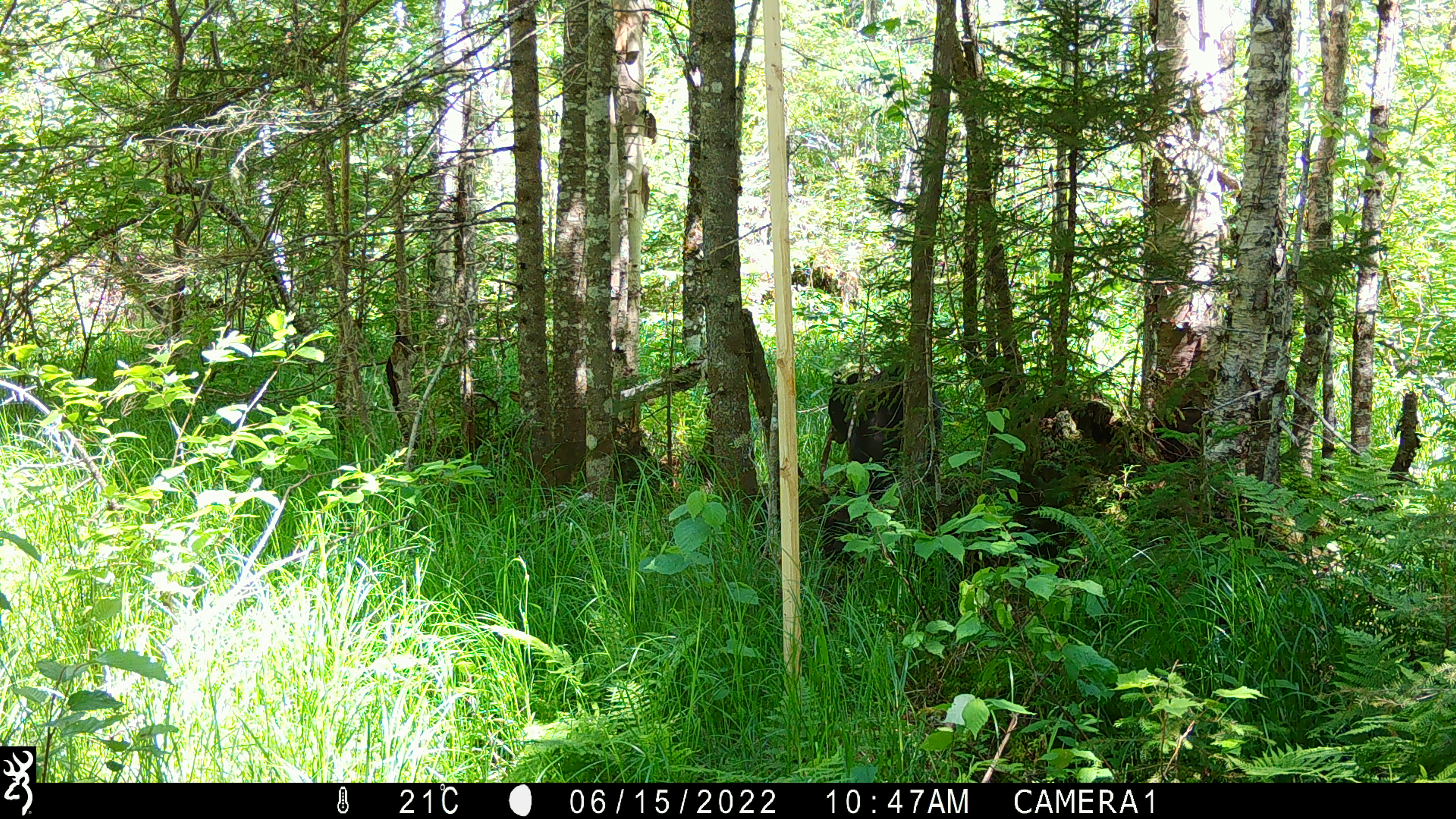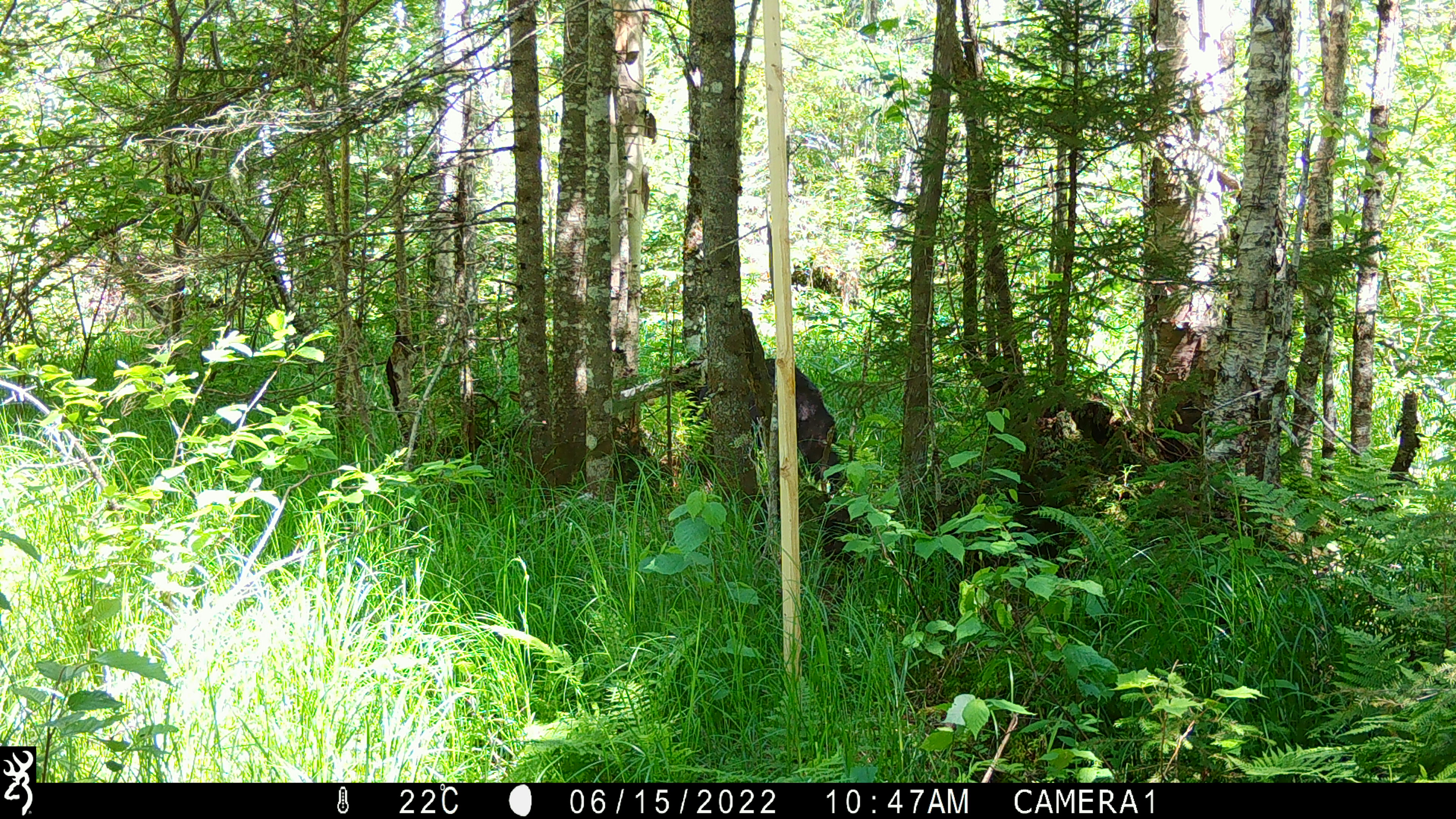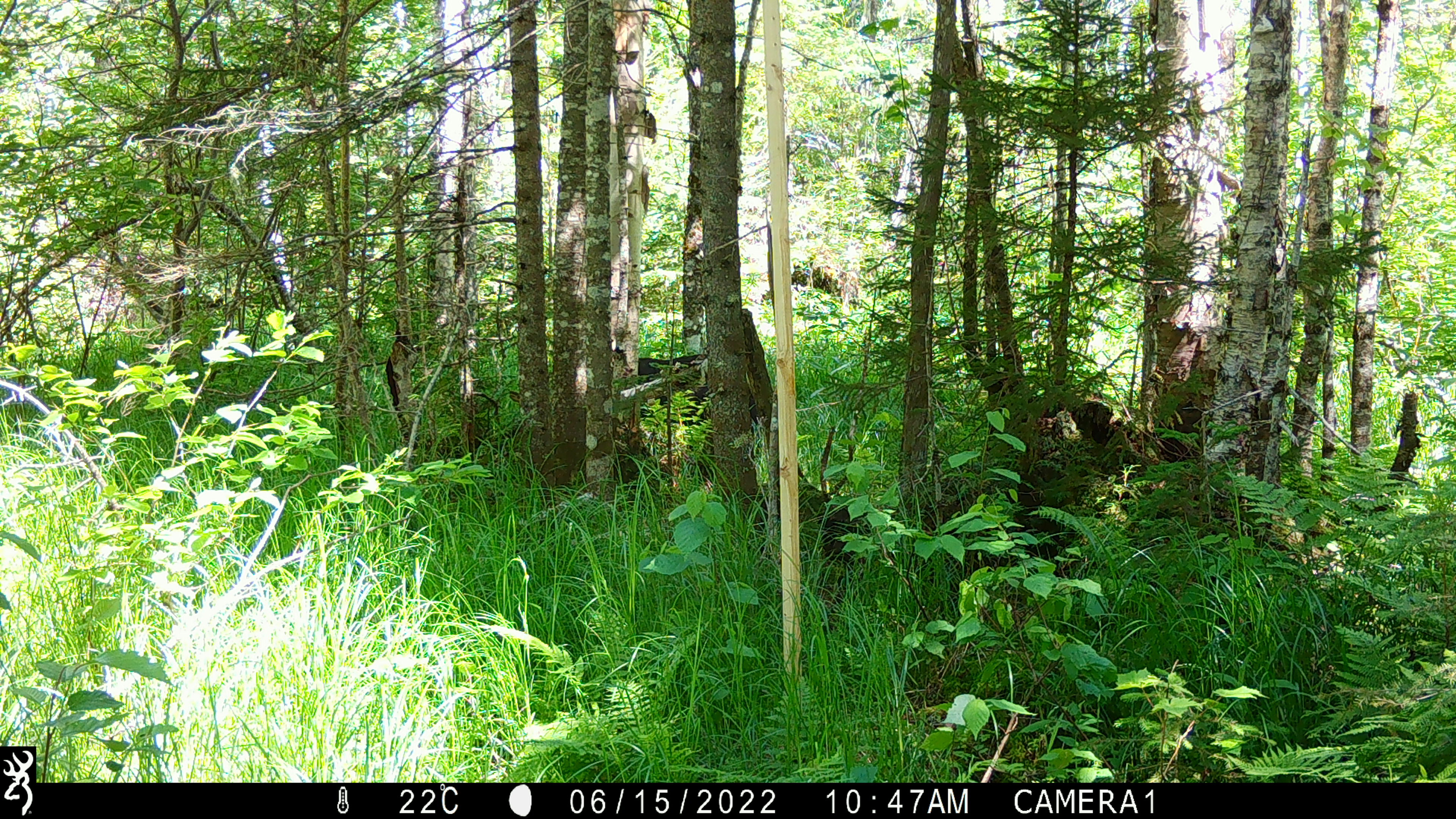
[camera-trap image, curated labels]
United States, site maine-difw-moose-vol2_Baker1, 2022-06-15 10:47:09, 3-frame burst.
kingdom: Animalia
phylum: Chordata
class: Mammalia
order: Carnivora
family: Ursidae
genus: Ursus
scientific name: Ursus americanus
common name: black bear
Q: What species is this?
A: Black bear (Ursus americanus).